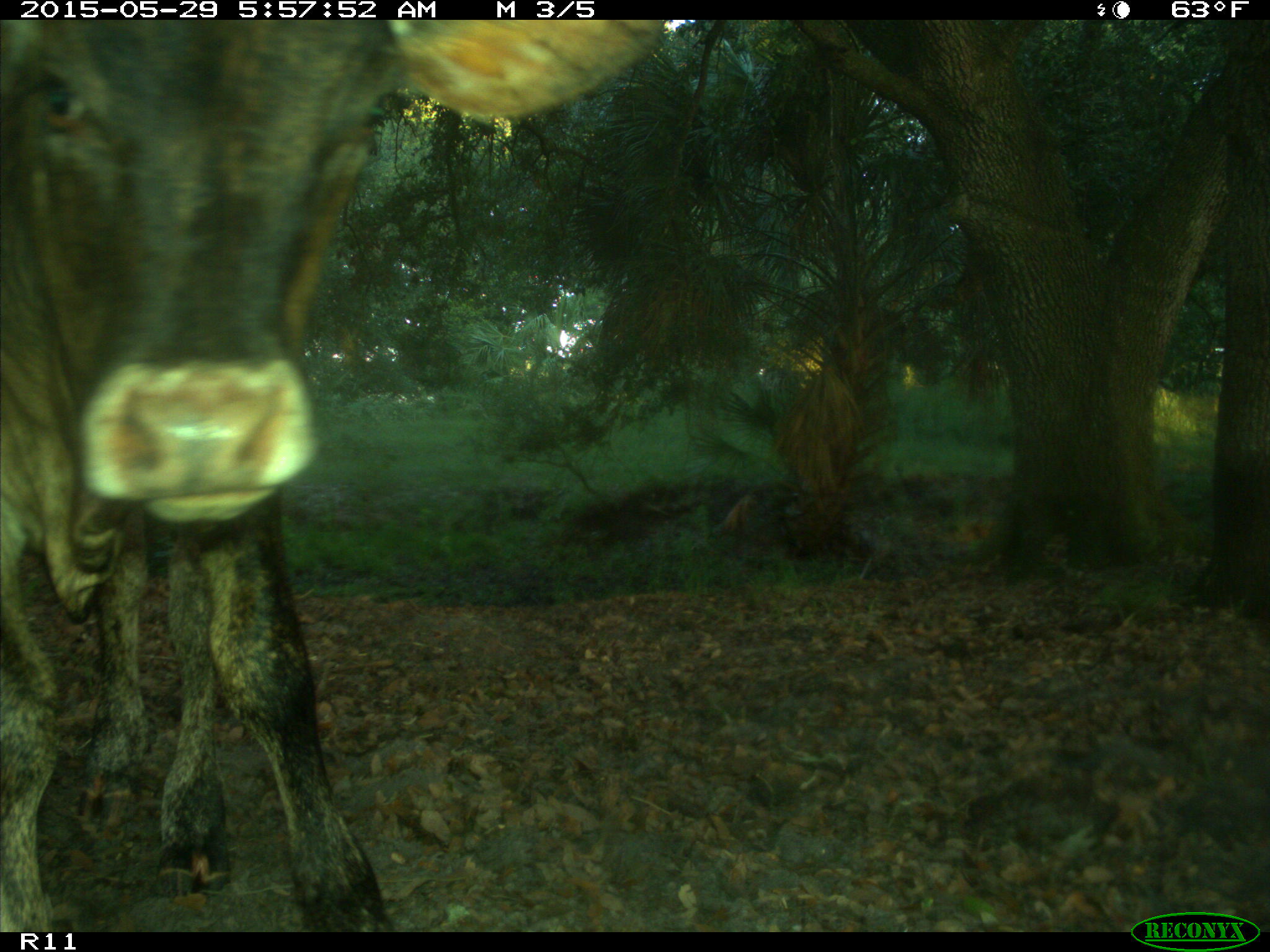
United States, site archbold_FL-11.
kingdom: Animalia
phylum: Chordata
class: Mammalia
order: Artiodactyla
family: Bovidae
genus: Bos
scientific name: Bos taurus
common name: domestic cow